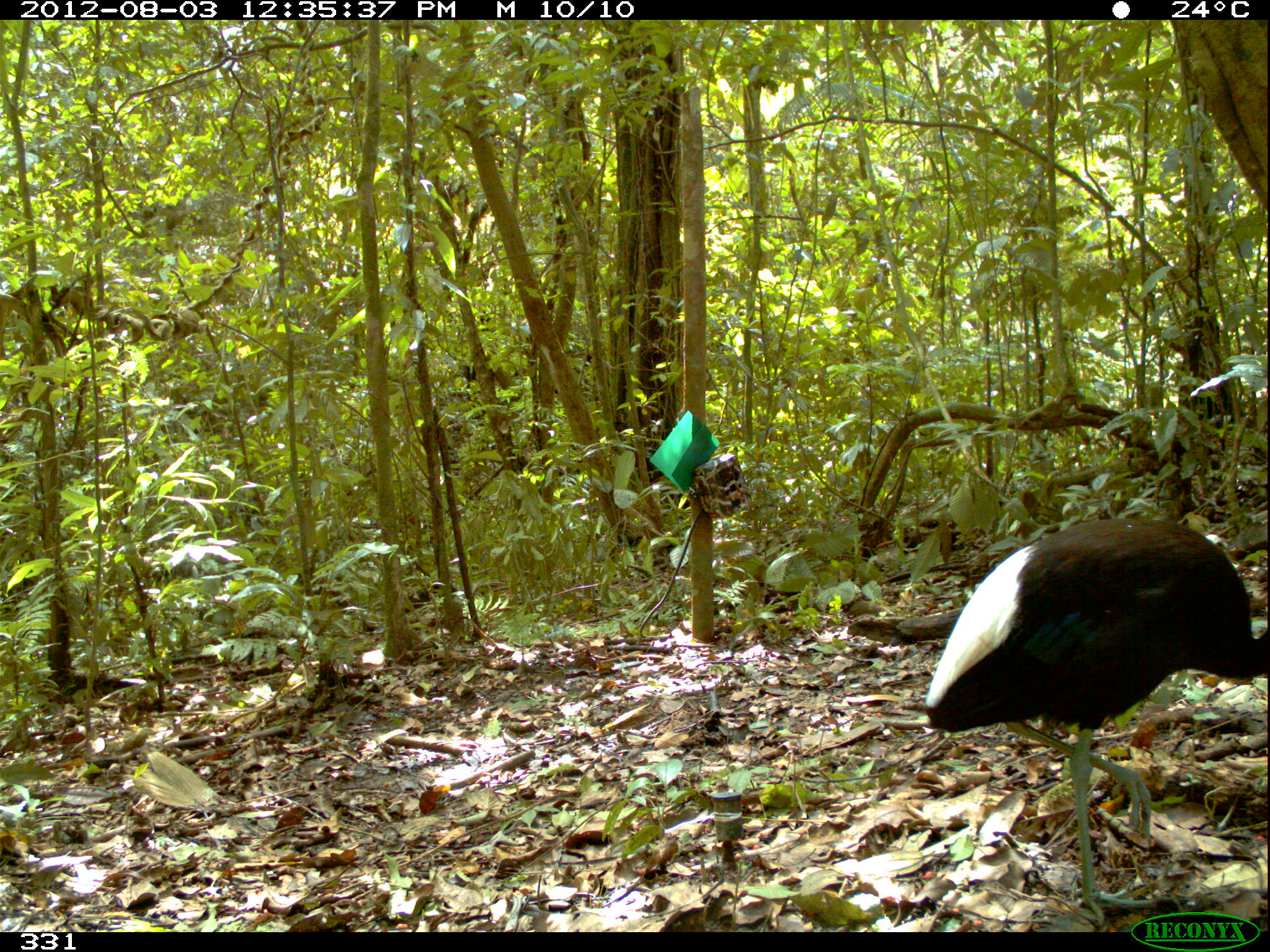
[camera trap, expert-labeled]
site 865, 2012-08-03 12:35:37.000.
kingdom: Animalia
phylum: Chordata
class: Aves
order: Gruiformes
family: Psophiidae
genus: Psophia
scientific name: Psophia leucoptera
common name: pale-winged trumpeter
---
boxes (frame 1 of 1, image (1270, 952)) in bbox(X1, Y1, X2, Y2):
psophia leucoptera: bbox(921, 512, 1267, 927)